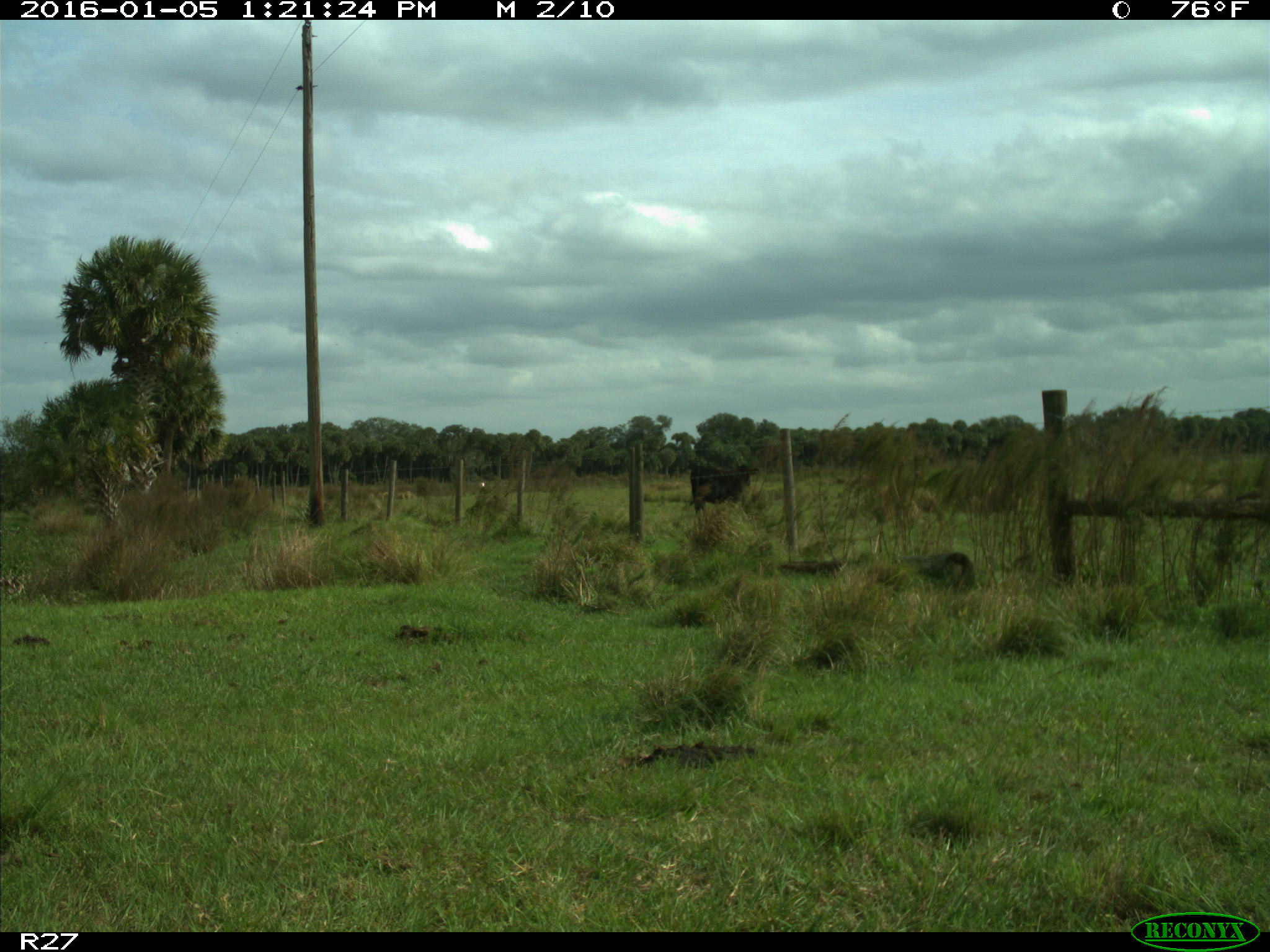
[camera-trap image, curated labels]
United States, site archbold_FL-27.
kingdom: Animalia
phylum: Chordata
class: Mammalia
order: Artiodactyla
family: Bovidae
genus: Bos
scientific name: Bos taurus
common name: domestic cow